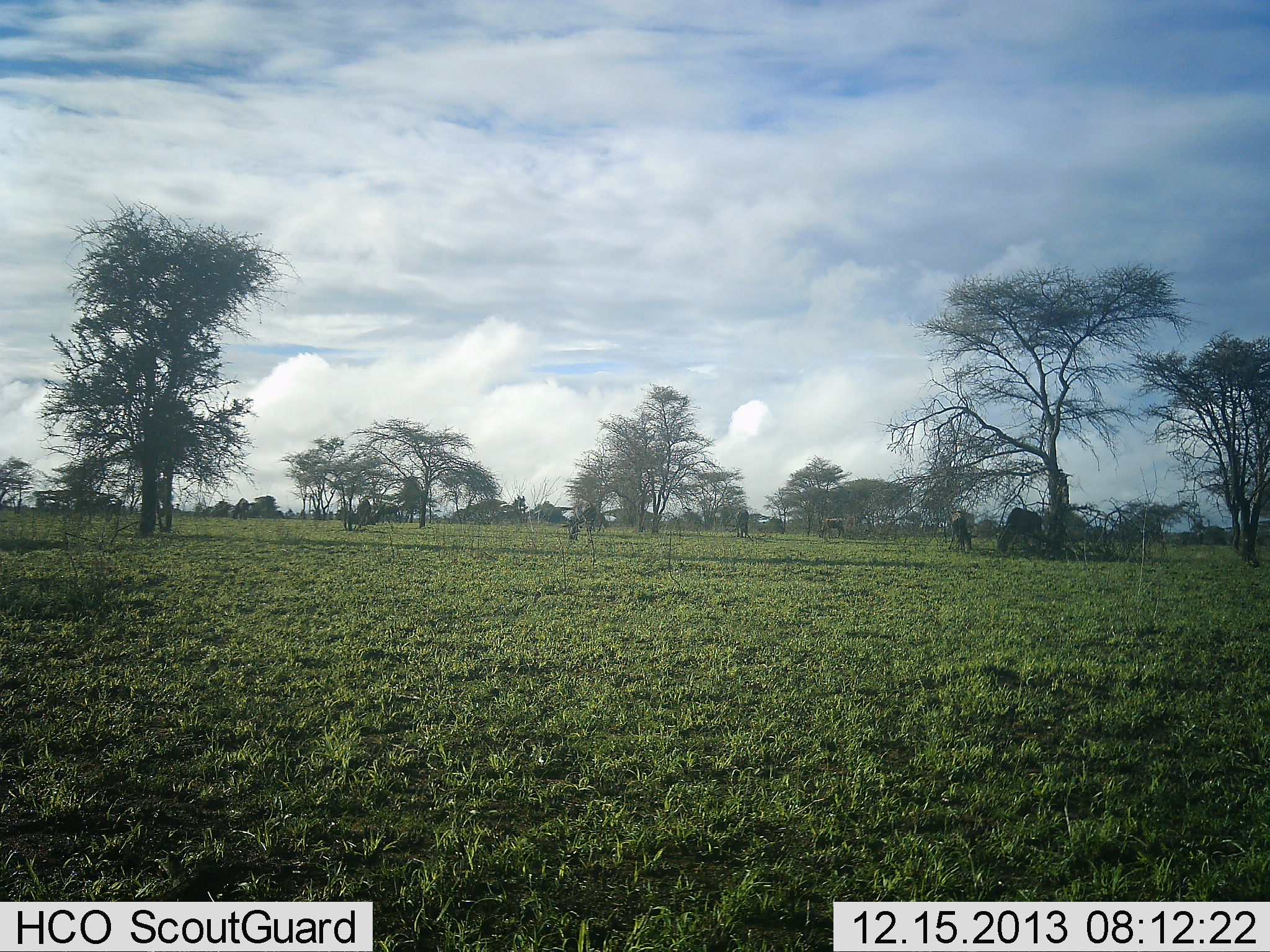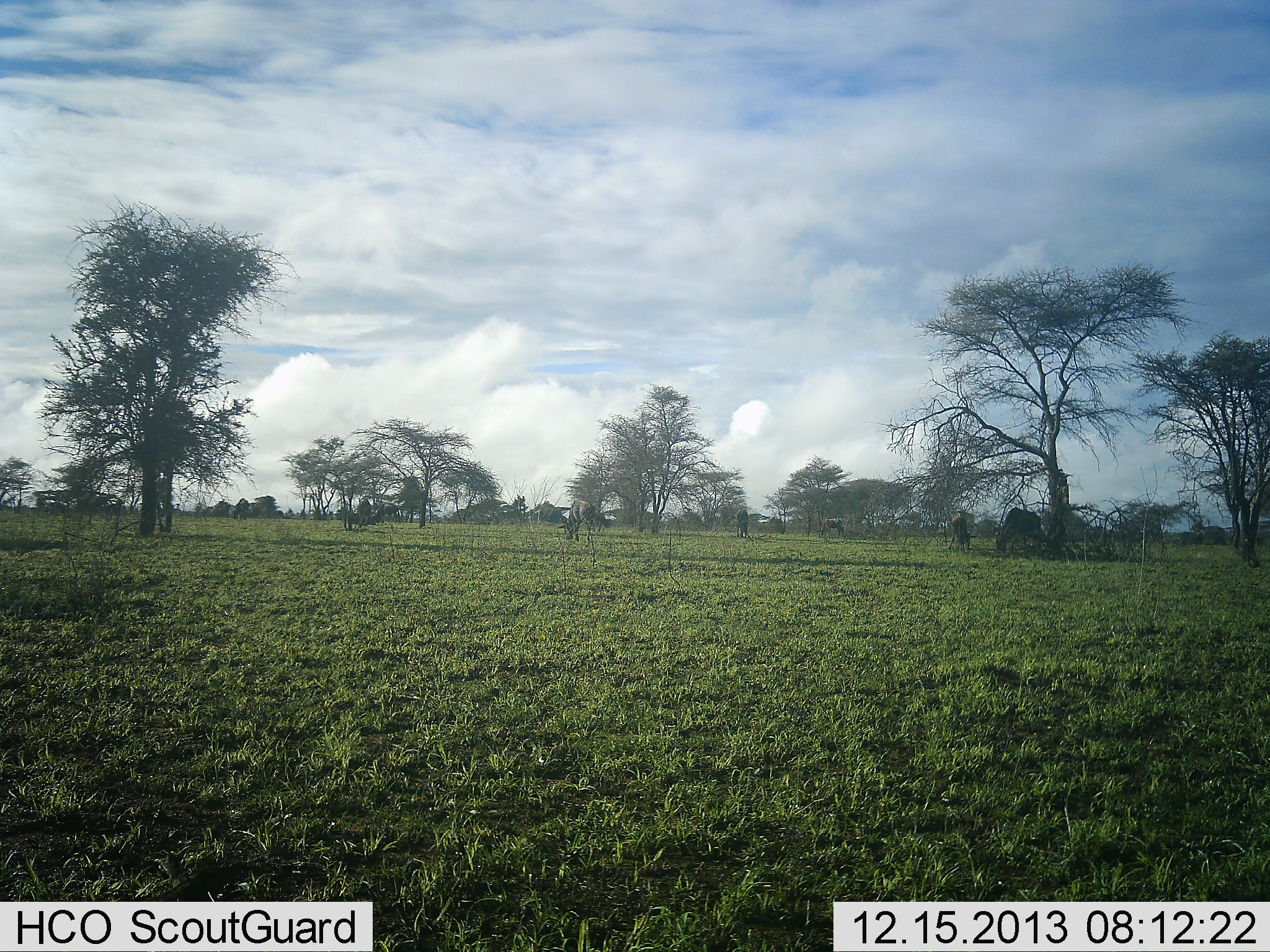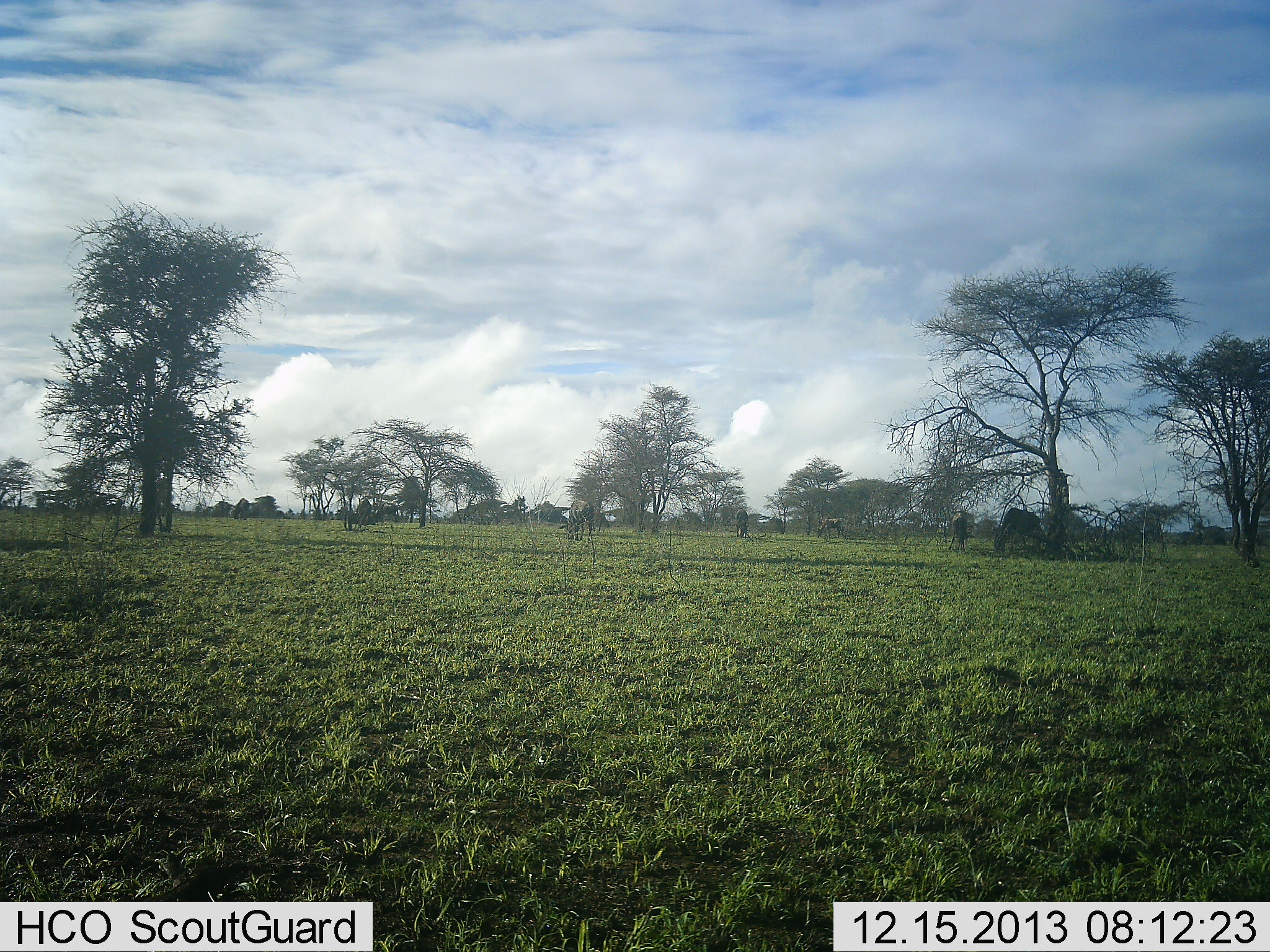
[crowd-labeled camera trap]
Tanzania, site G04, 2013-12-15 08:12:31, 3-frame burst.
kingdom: Animalia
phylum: Chordata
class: Mammalia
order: Artiodactyla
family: Bovidae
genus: Connochaetes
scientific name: Connochaetes taurinus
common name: blue wildebeest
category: wildebeest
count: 4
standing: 30%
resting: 0%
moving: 10%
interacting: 0%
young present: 10%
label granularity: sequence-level